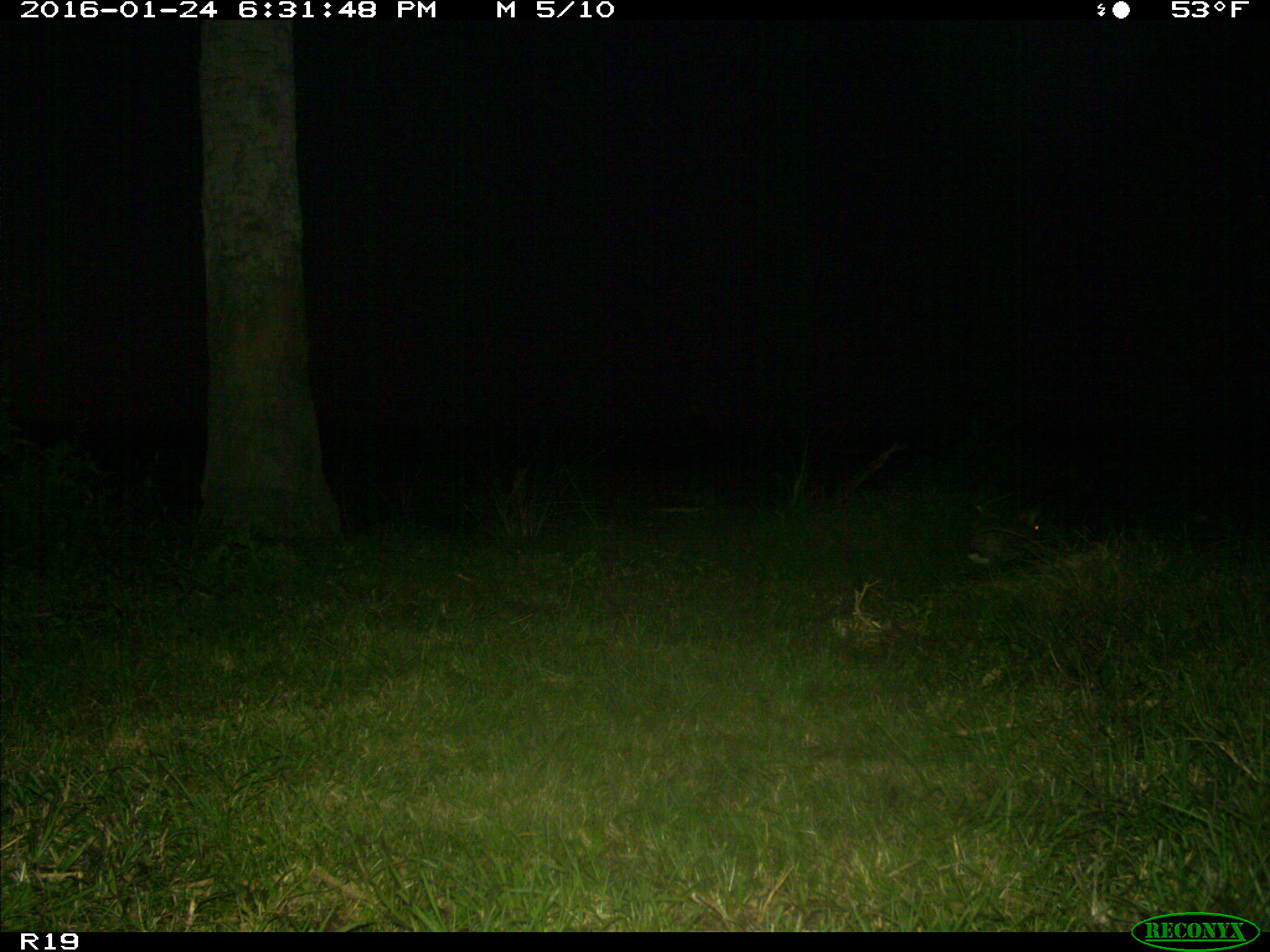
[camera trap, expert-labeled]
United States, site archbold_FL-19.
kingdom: Animalia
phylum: Chordata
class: Mammalia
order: Lagomorpha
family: Leporidae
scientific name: Leporidae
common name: rabbits and hares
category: unidentified rabbit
Unidentified rabbit (rabbits and hares) (Leporidae).